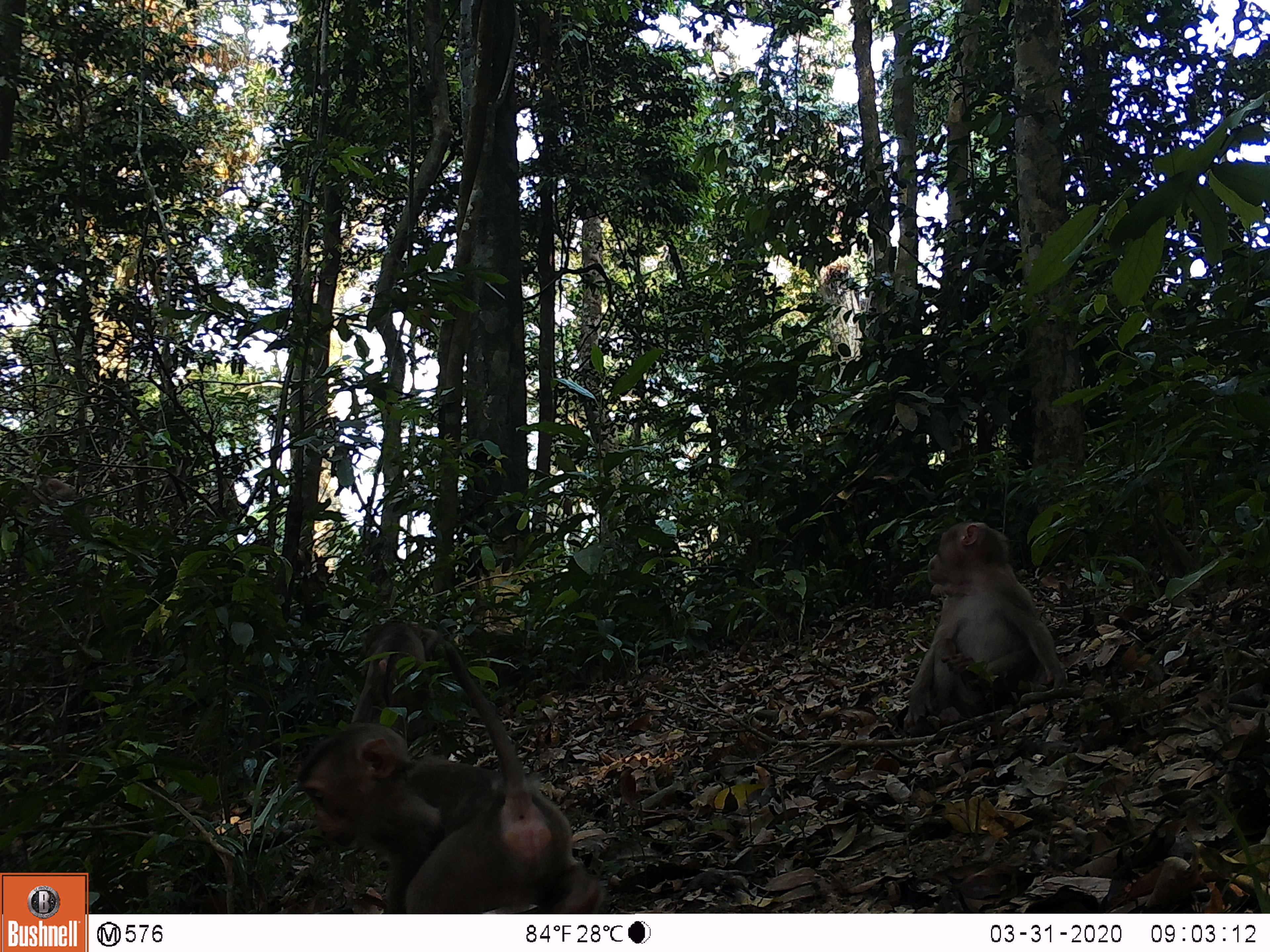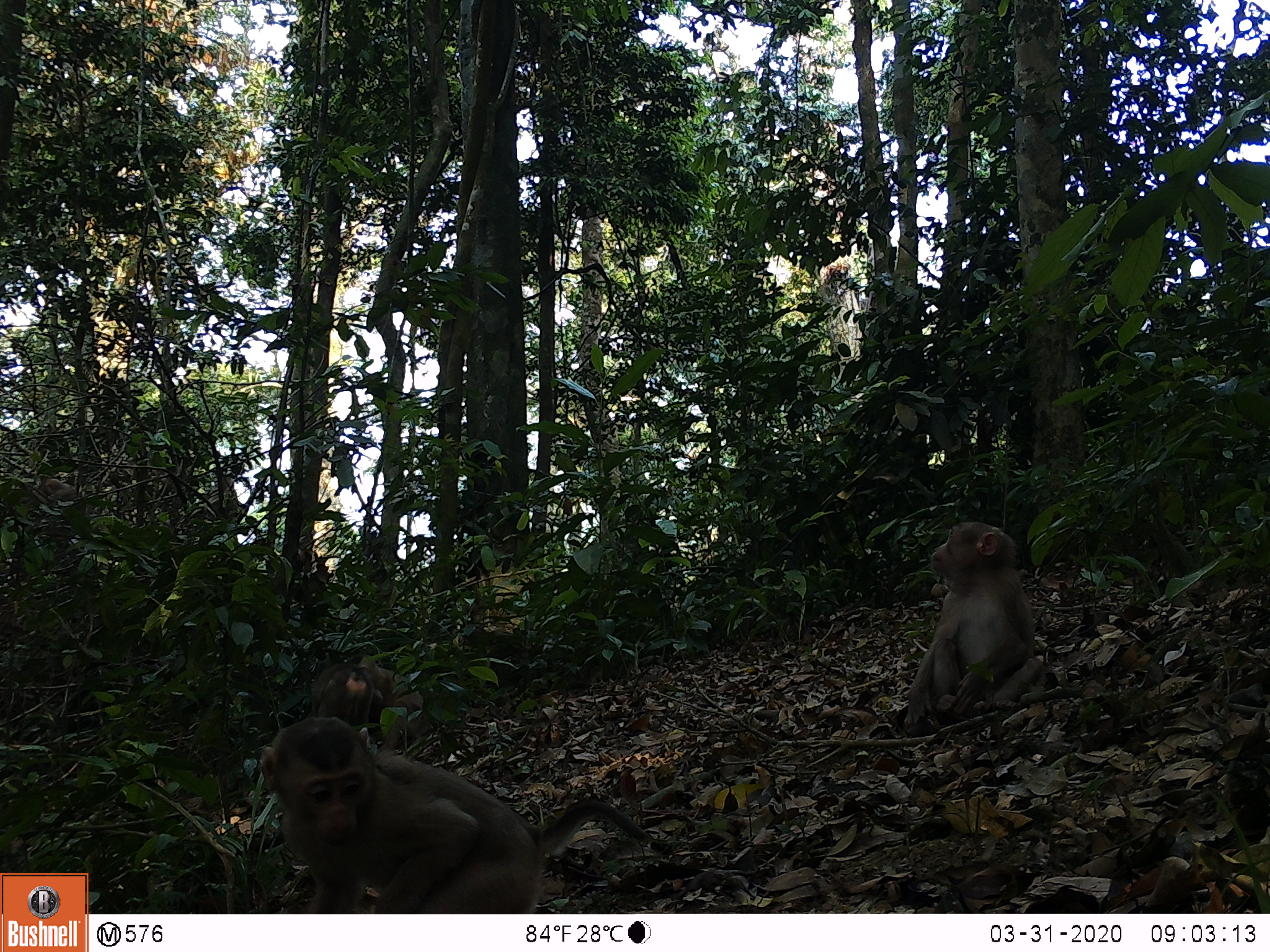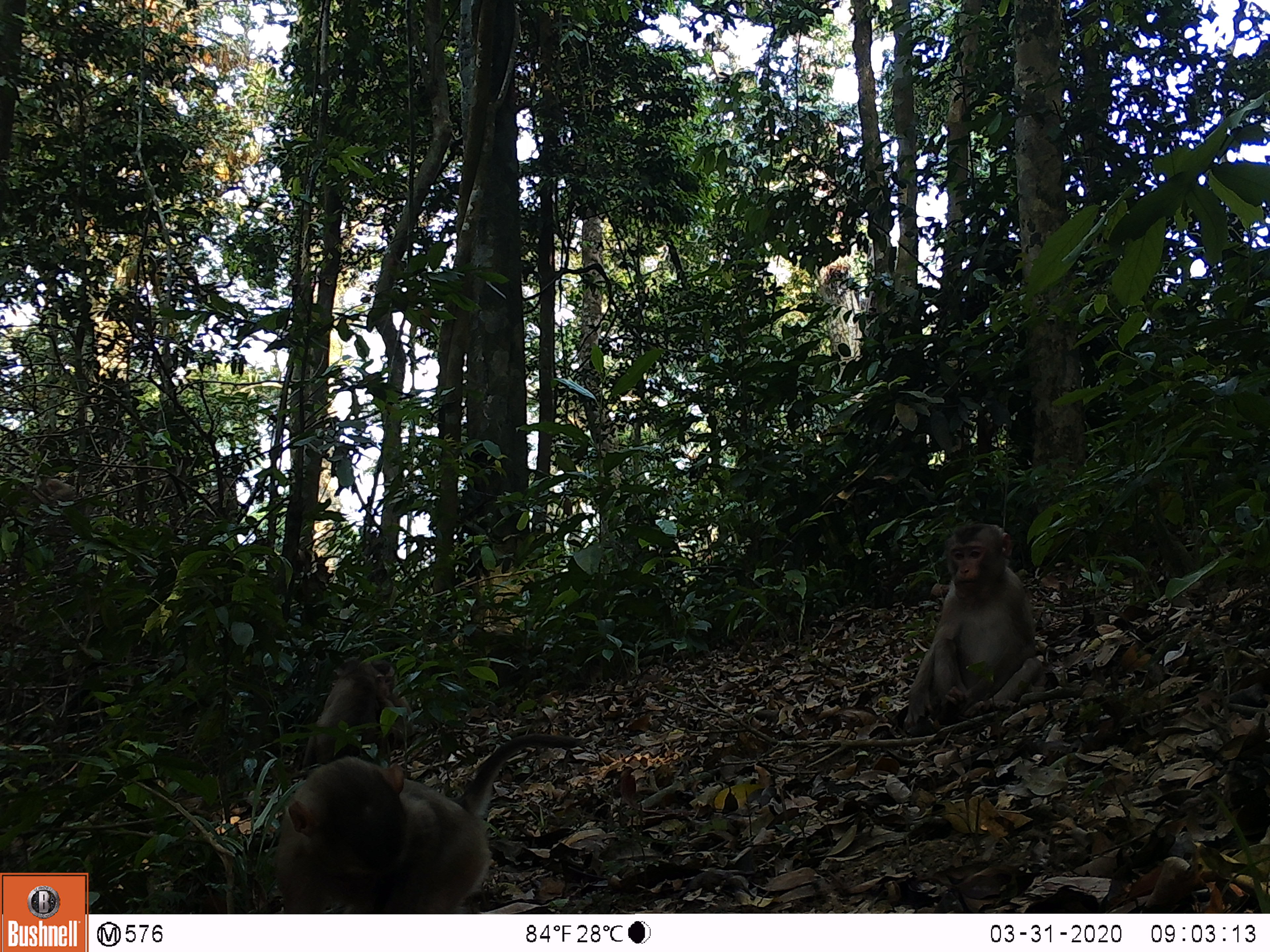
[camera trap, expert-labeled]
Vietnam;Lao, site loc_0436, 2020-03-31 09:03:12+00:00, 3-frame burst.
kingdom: Animalia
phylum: Chordata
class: Mammalia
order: Primates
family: Cercopithecidae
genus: Macaca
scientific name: Macaca nemestrina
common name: pig-tailed macaque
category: pig tailed macaque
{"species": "pig tailed macaque (pig-tailed macaque) (Macaca nemestrina)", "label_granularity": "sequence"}